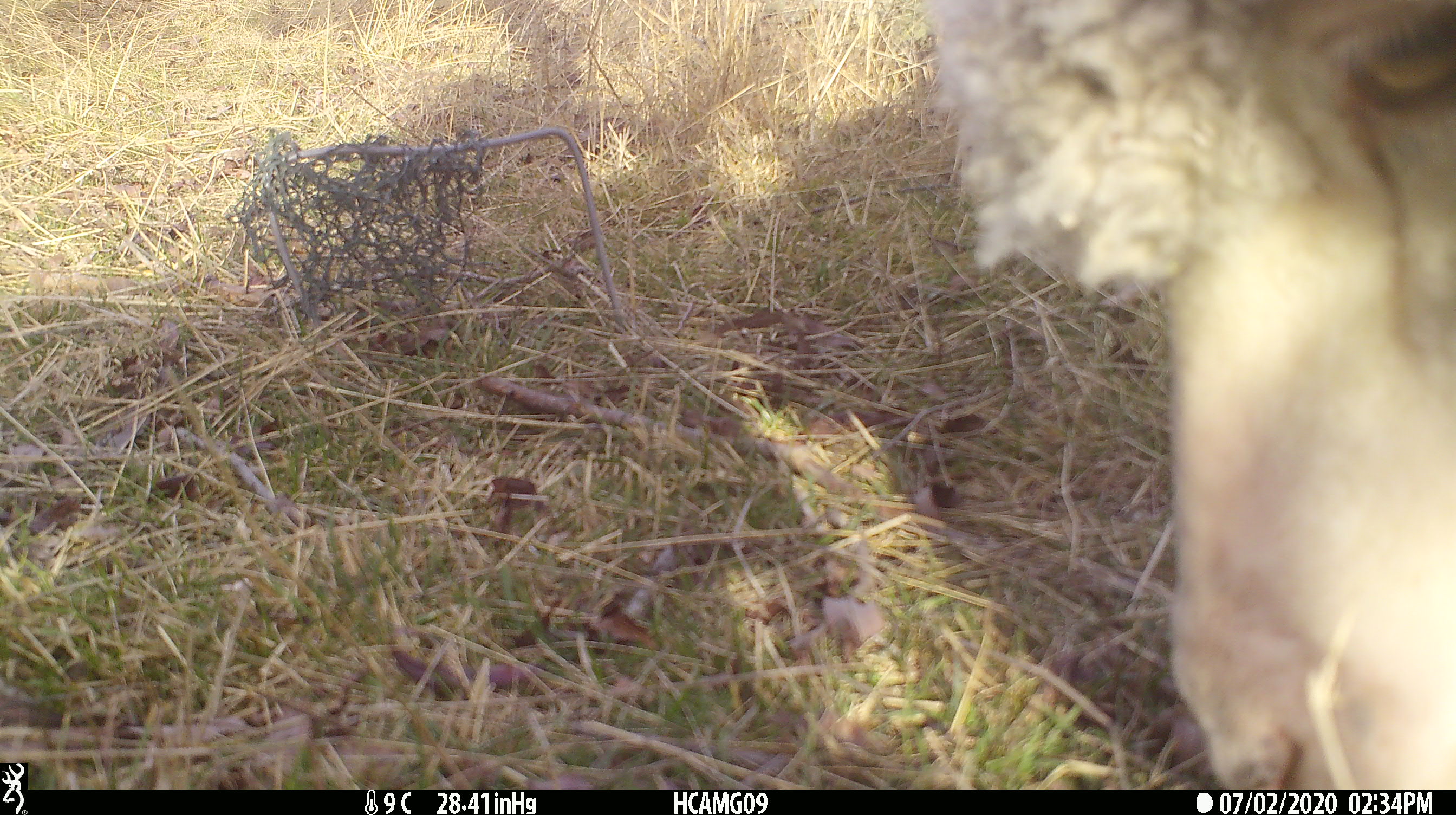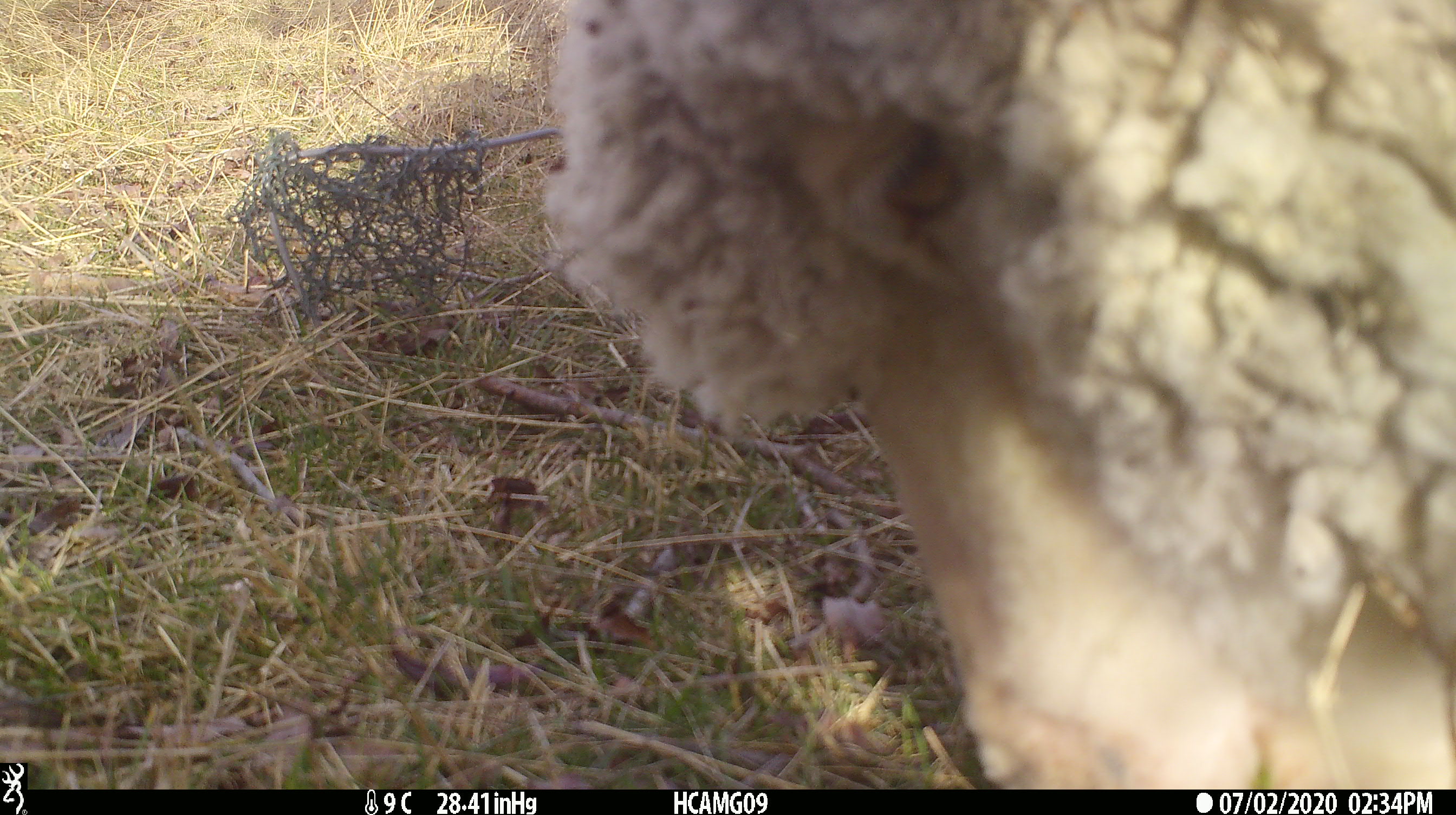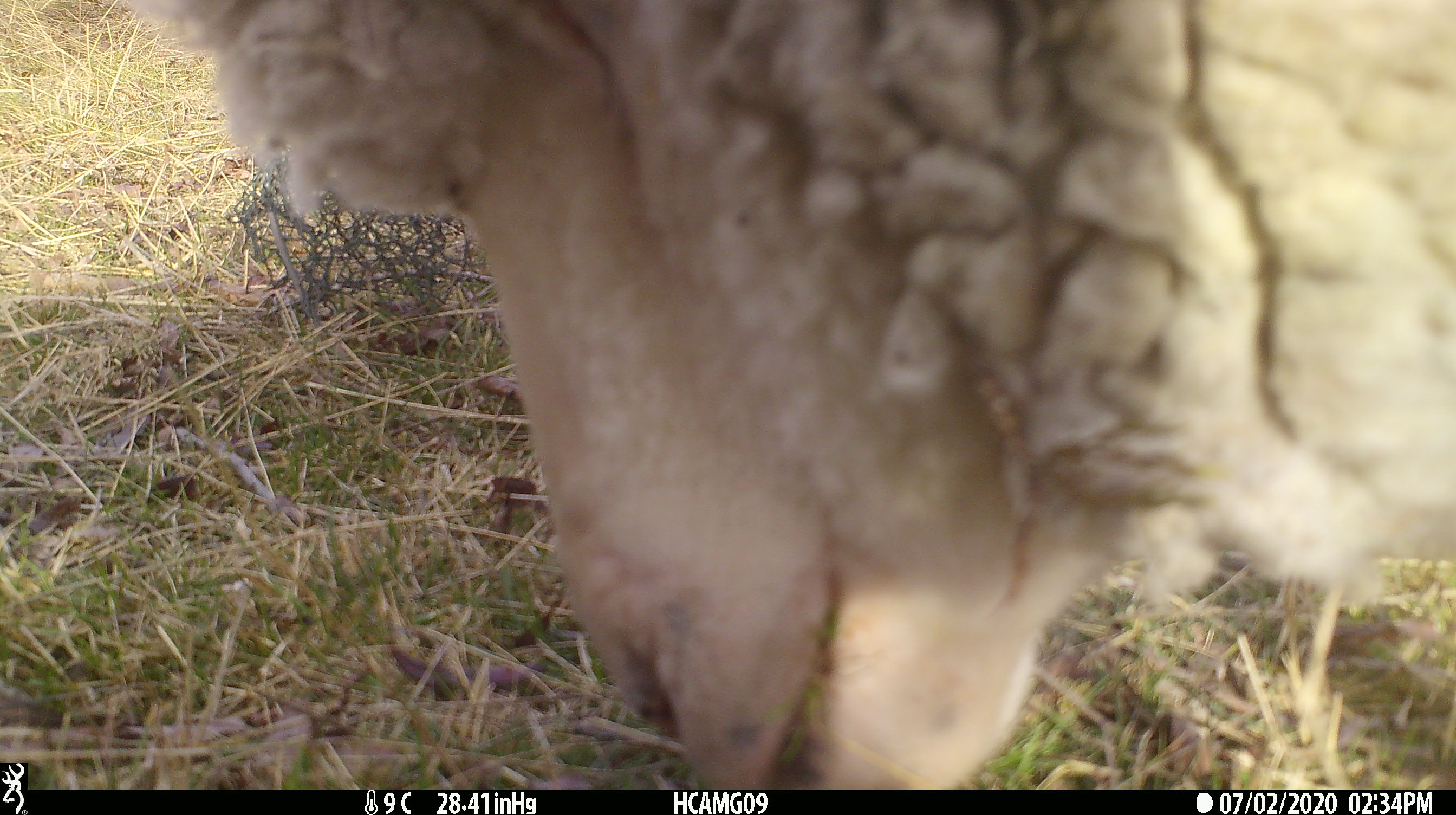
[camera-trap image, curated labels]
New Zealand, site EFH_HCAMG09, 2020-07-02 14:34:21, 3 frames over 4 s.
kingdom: Animalia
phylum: Chordata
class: Mammalia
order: Artiodactyla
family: Bovidae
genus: Ovis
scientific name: Ovis aries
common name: domestic sheep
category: sheep